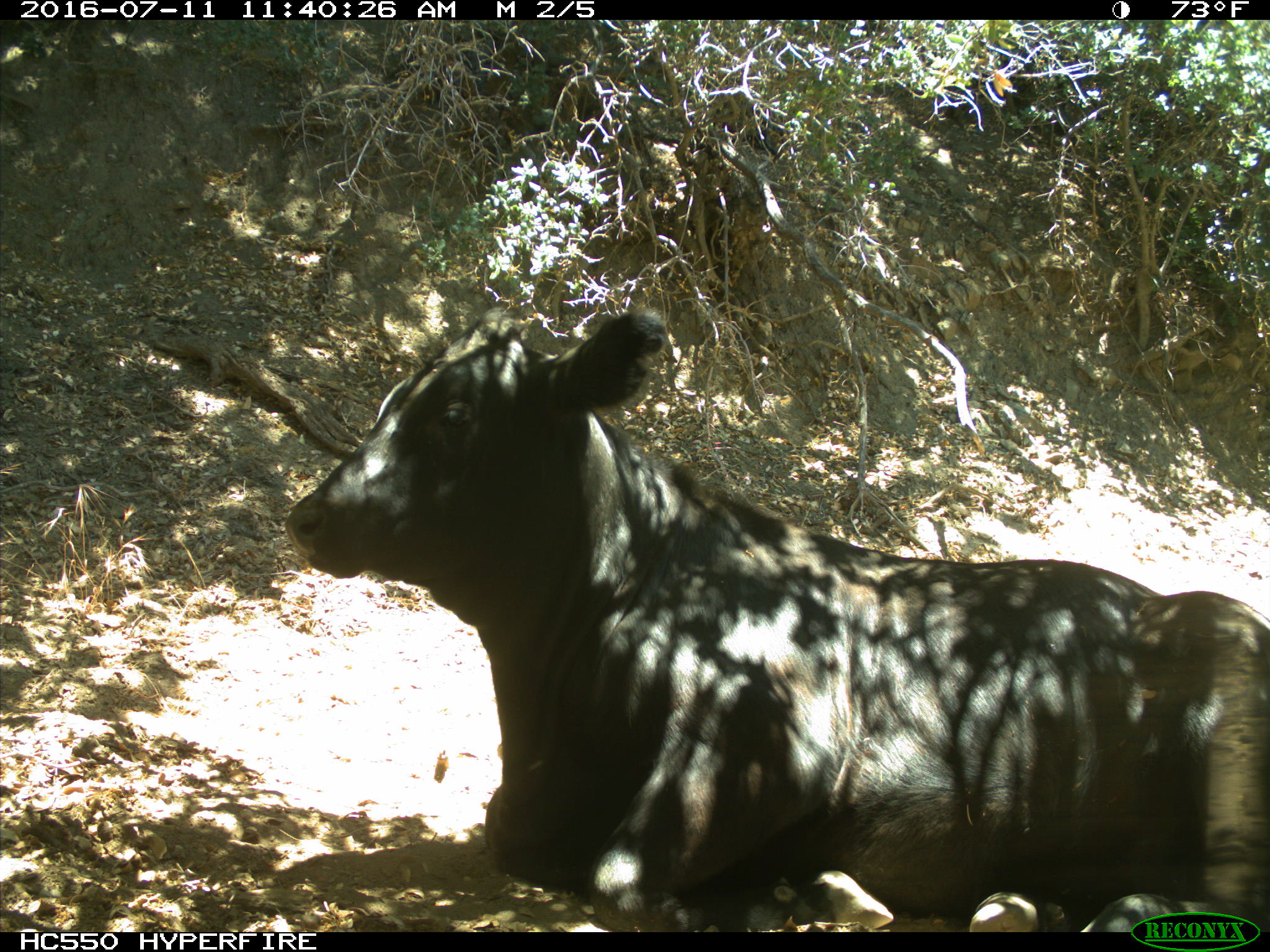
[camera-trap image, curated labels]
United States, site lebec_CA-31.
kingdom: Animalia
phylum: Chordata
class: Mammalia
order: Artiodactyla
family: Bovidae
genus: Bos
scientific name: Bos taurus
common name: domestic cow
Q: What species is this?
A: Bos taurus (domestic cow).